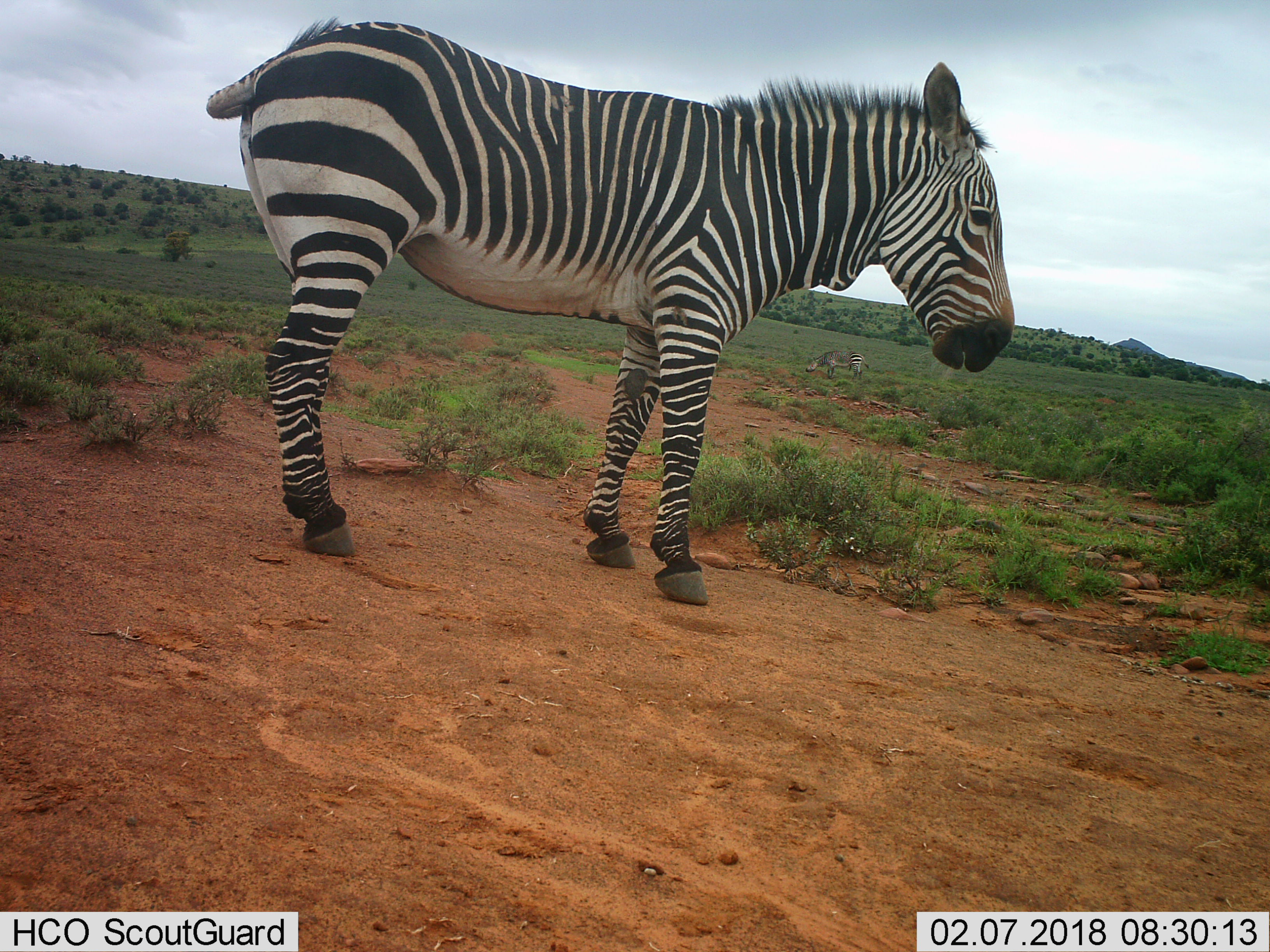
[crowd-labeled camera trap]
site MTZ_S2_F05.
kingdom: Animalia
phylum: Chordata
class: Mammalia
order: Perissodactyla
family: Equidae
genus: Equus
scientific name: Equus zebra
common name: mountain zebra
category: zebramountain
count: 2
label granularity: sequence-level